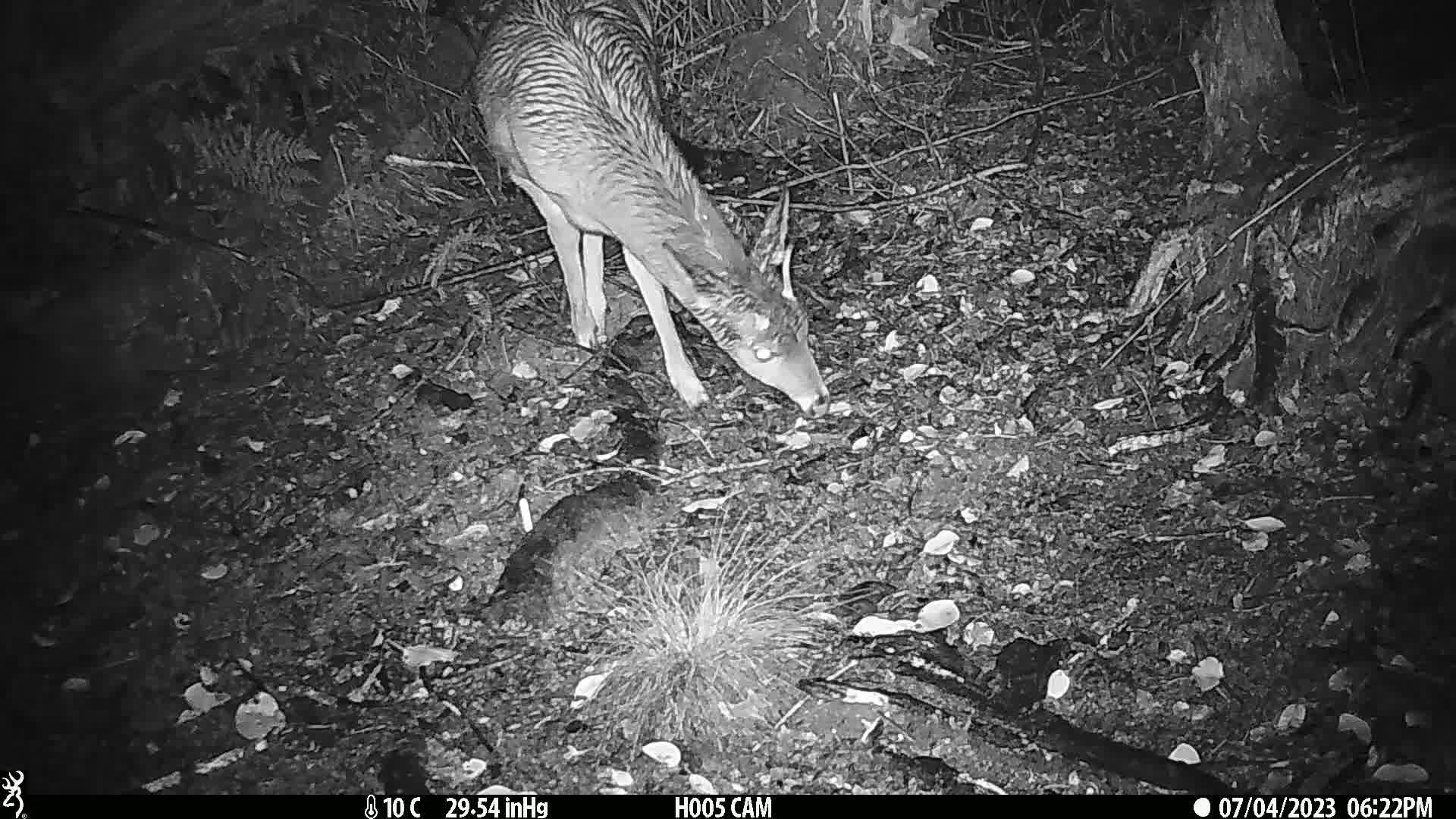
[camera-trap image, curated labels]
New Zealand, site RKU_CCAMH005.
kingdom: Animalia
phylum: Chordata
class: Mammalia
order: Artiodactyla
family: Cervidae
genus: Odocoileus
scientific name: Odocoileus virginianus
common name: white-tailed deer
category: white tailed deer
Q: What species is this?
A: White tailed deer (white-tailed deer) (Odocoileus virginianus).